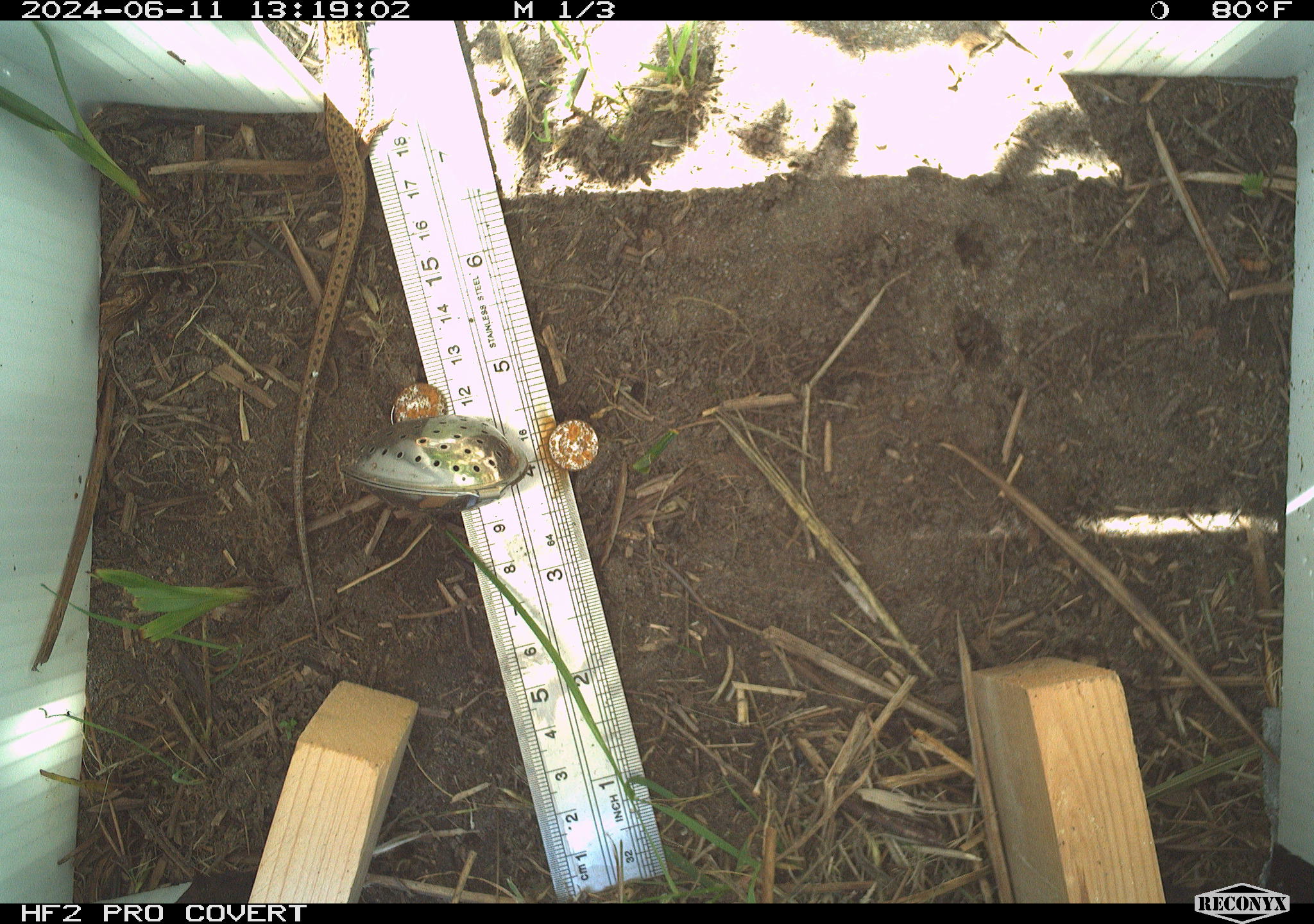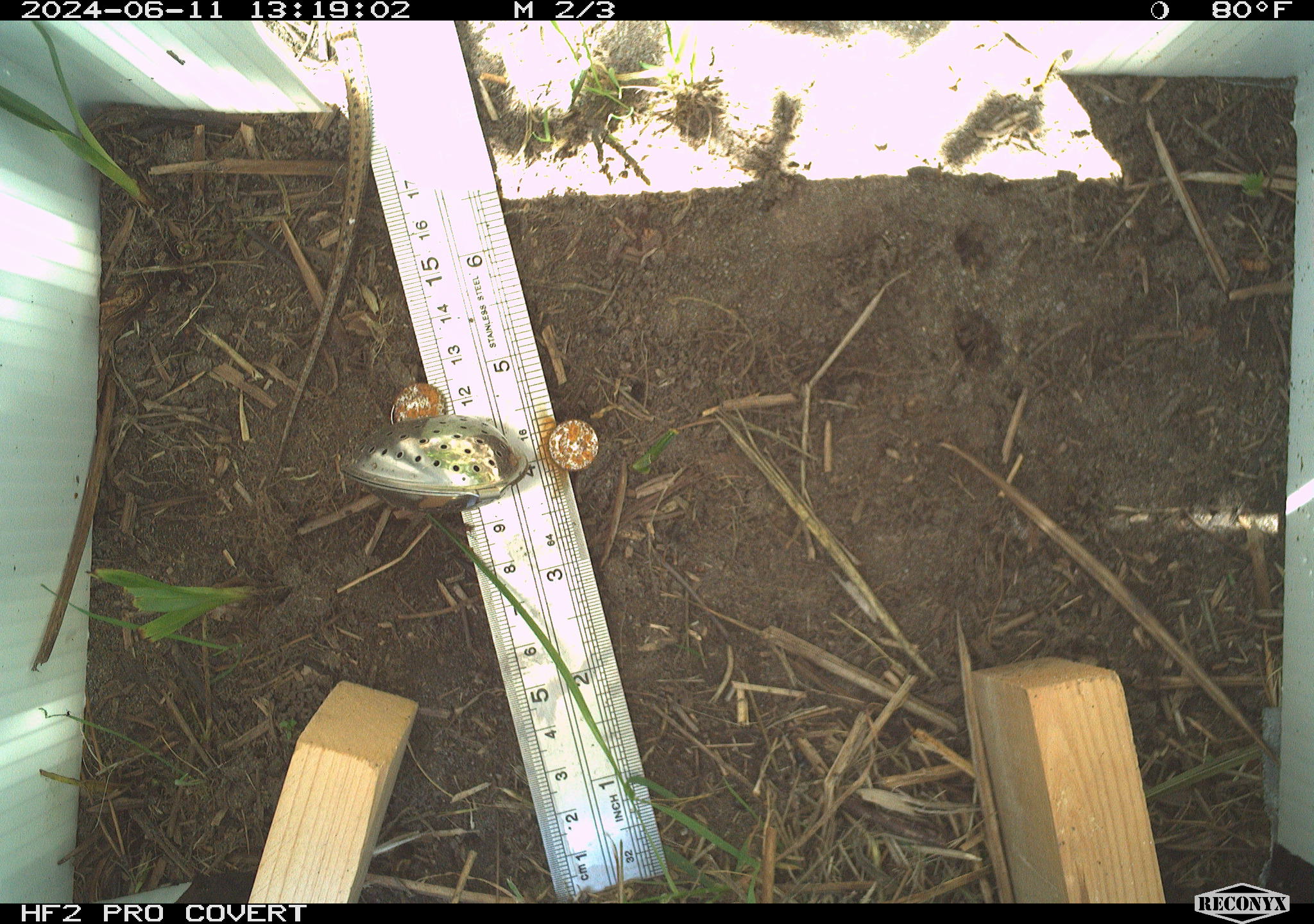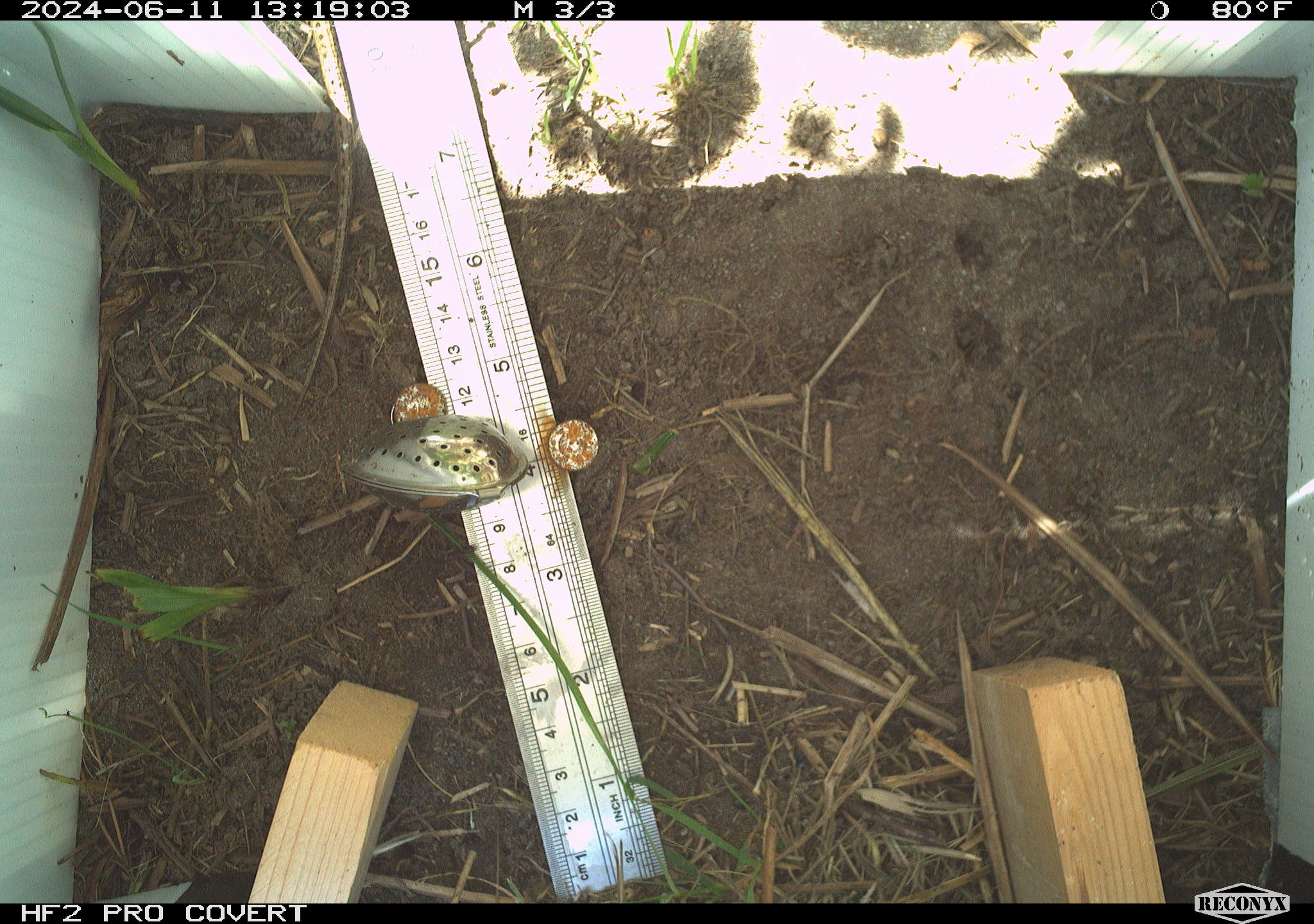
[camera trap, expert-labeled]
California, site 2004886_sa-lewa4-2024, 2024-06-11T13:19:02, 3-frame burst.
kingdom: Animalia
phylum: Chordata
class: Reptilia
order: Squamata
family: Anguidae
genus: Elgaria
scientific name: Elgaria coerulea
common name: northern alligator lizard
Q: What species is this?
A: Northern alligator lizard (Elgaria coerulea).